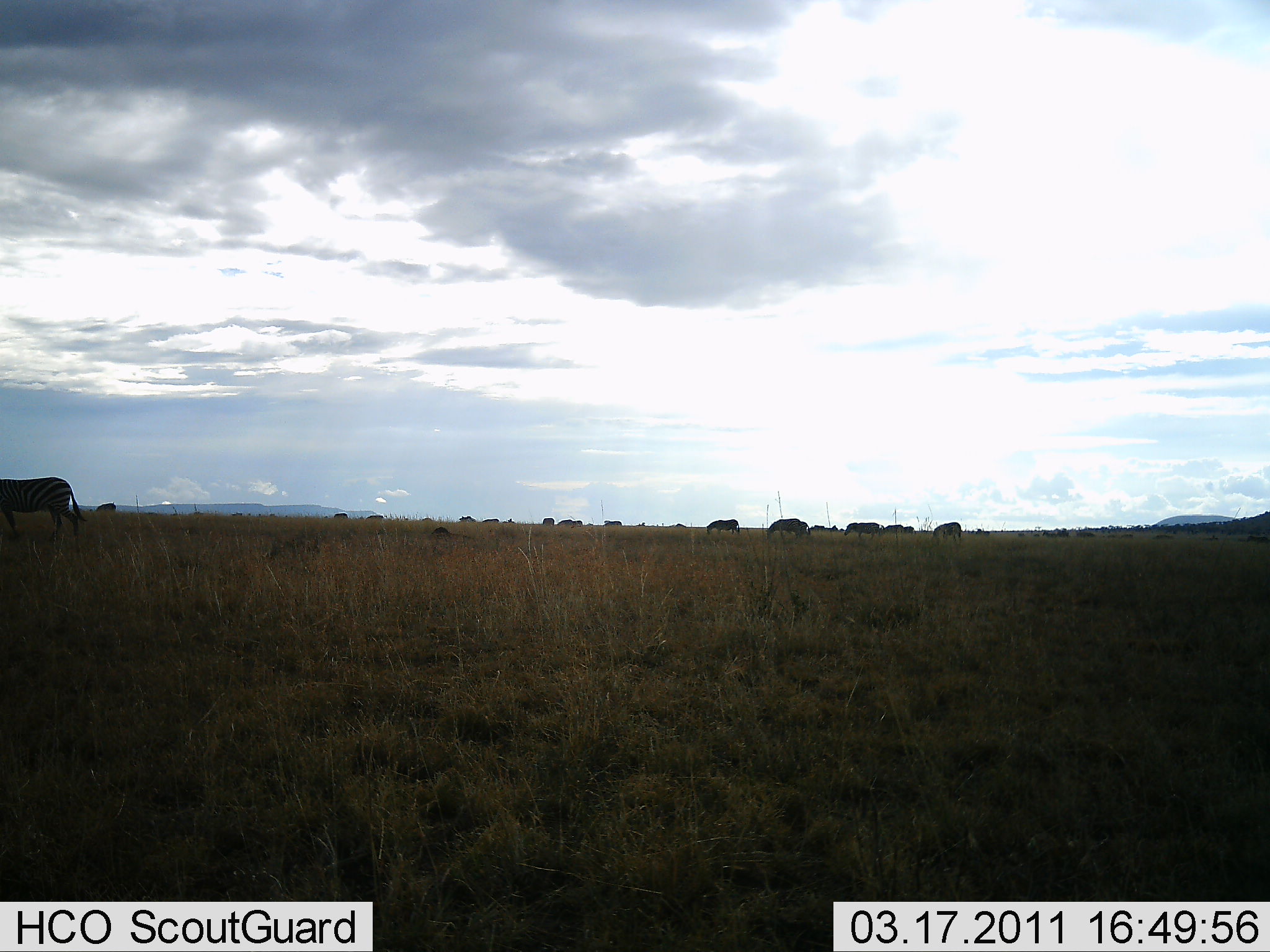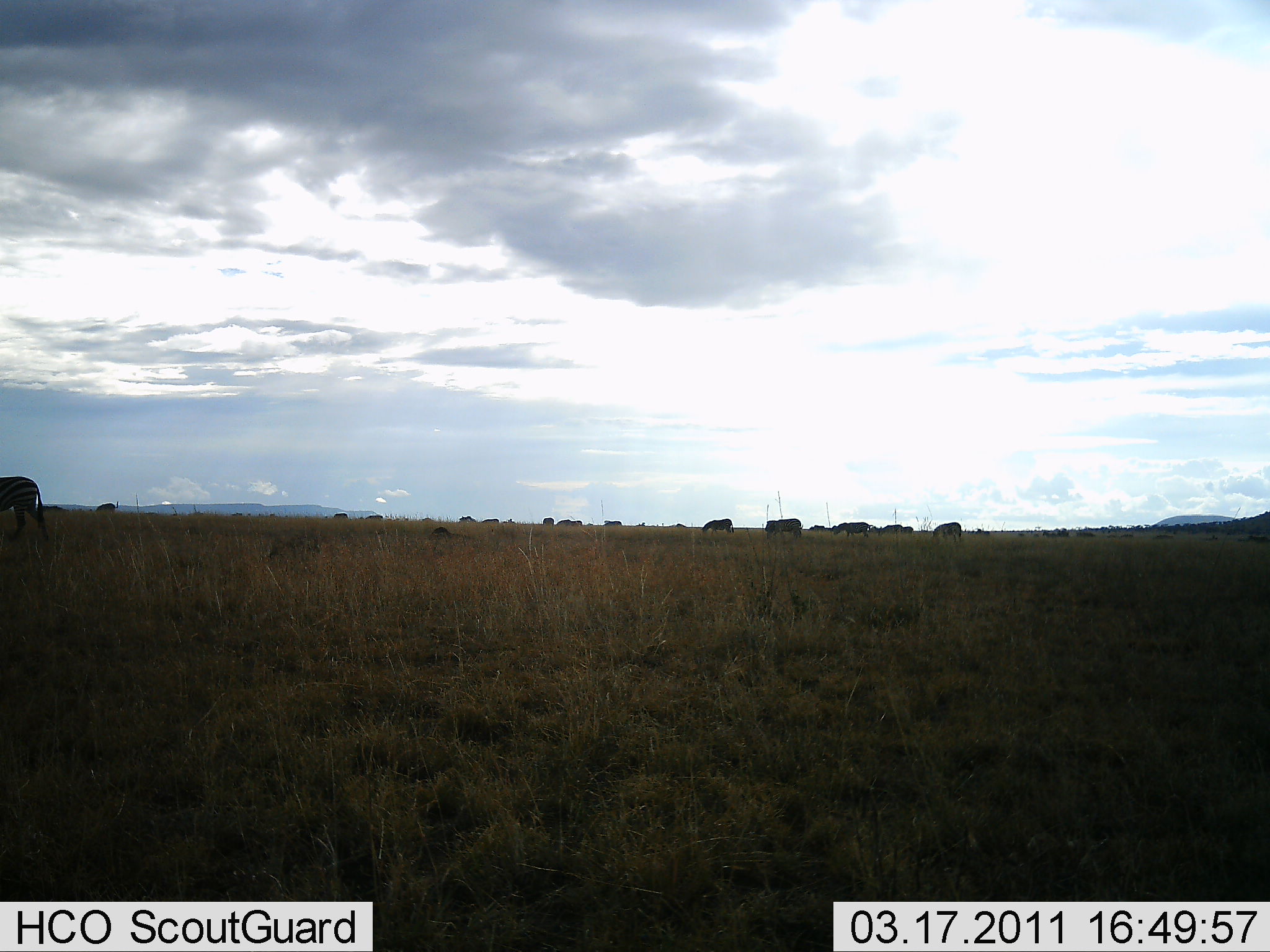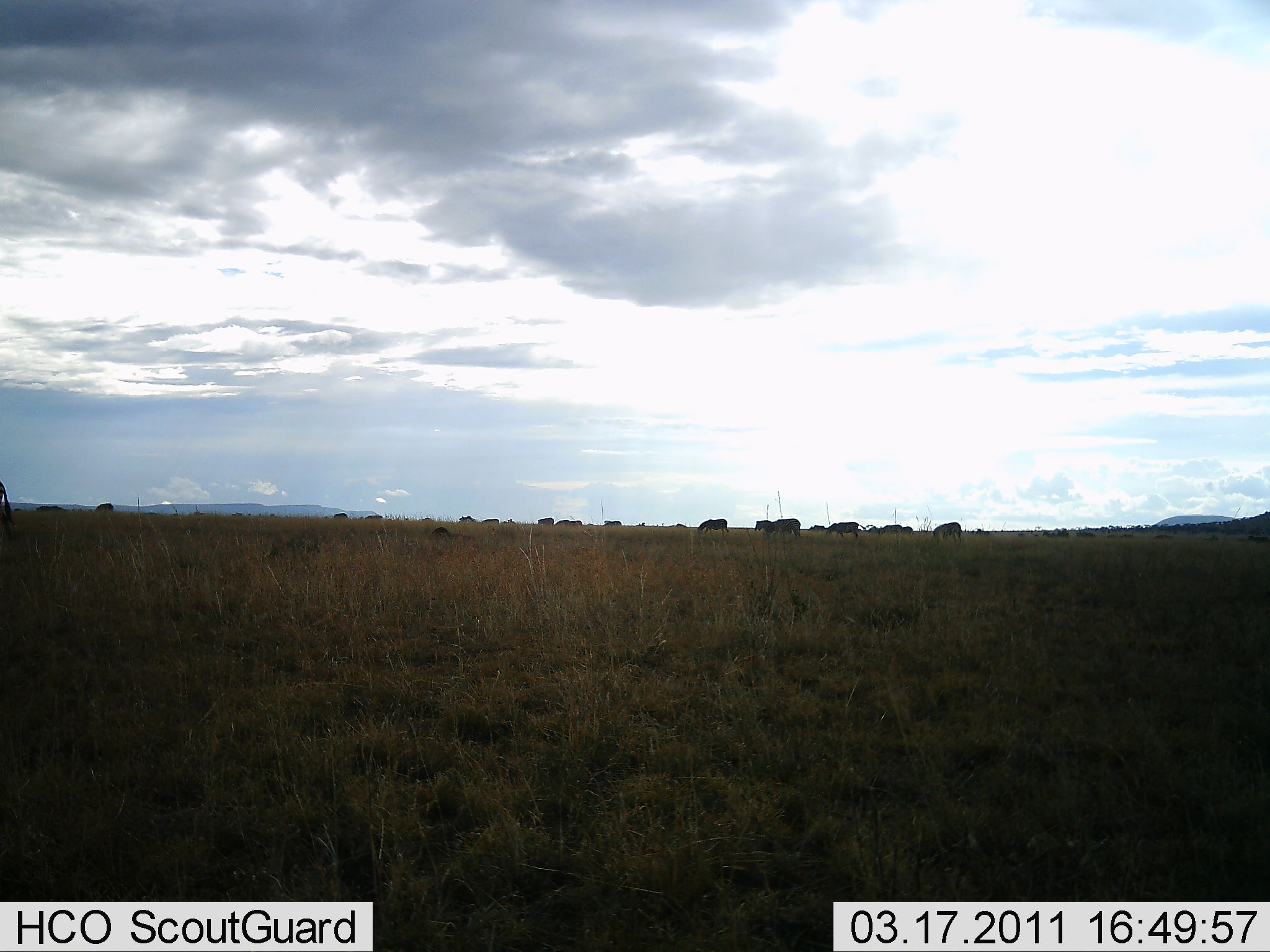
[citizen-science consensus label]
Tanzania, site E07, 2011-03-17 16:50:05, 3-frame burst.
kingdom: Animalia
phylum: Chordata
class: Mammalia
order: Perissodactyla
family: Equidae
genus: Equus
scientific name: Equus quagga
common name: plains zebra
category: zebra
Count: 11-50.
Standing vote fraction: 42%.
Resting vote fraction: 0%.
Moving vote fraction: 100%.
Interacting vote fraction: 0%.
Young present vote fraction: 0%.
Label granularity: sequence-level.